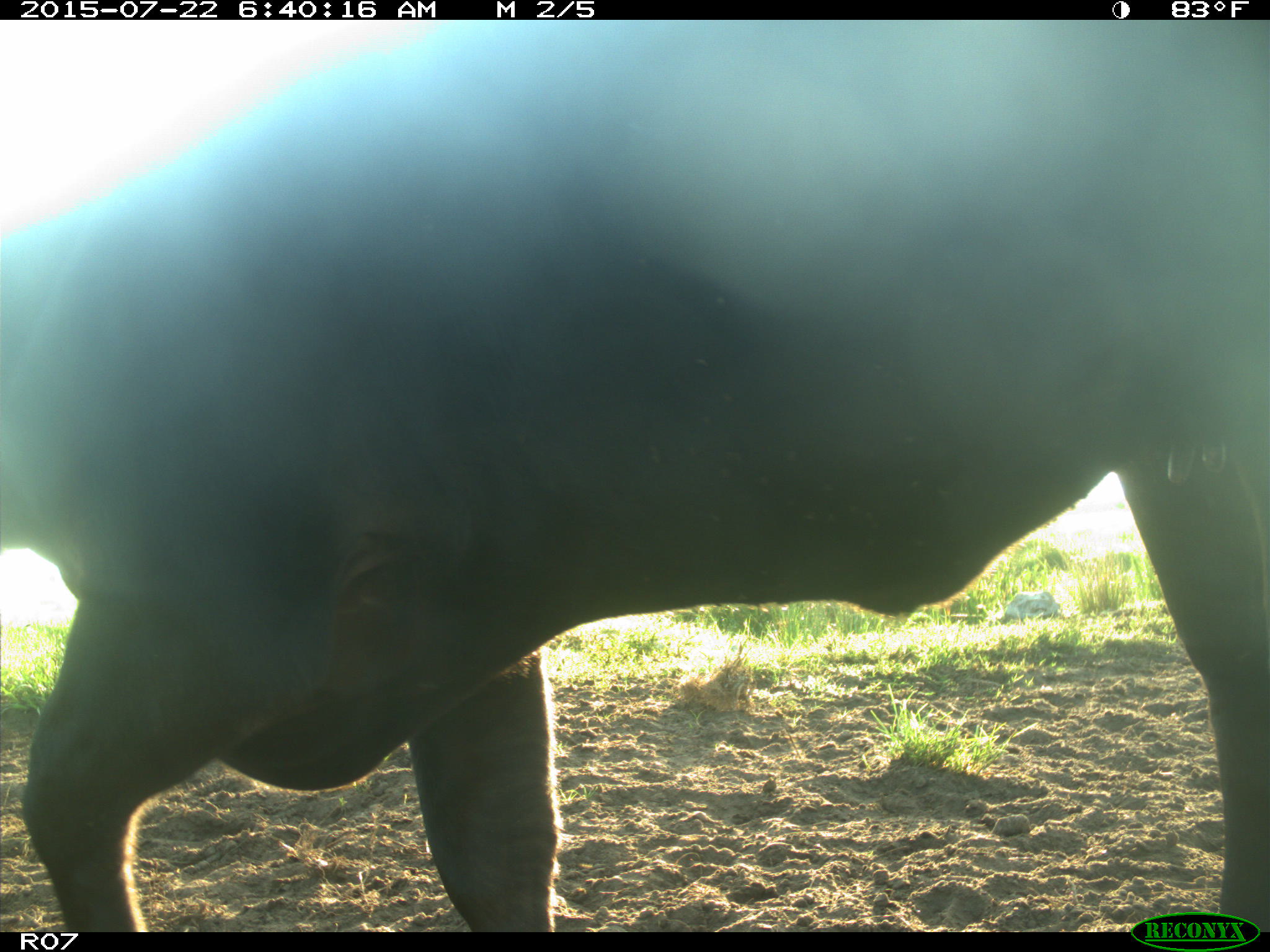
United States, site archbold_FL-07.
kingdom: Animalia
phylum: Chordata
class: Mammalia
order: Artiodactyla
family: Bovidae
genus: Bos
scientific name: Bos taurus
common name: domestic cow